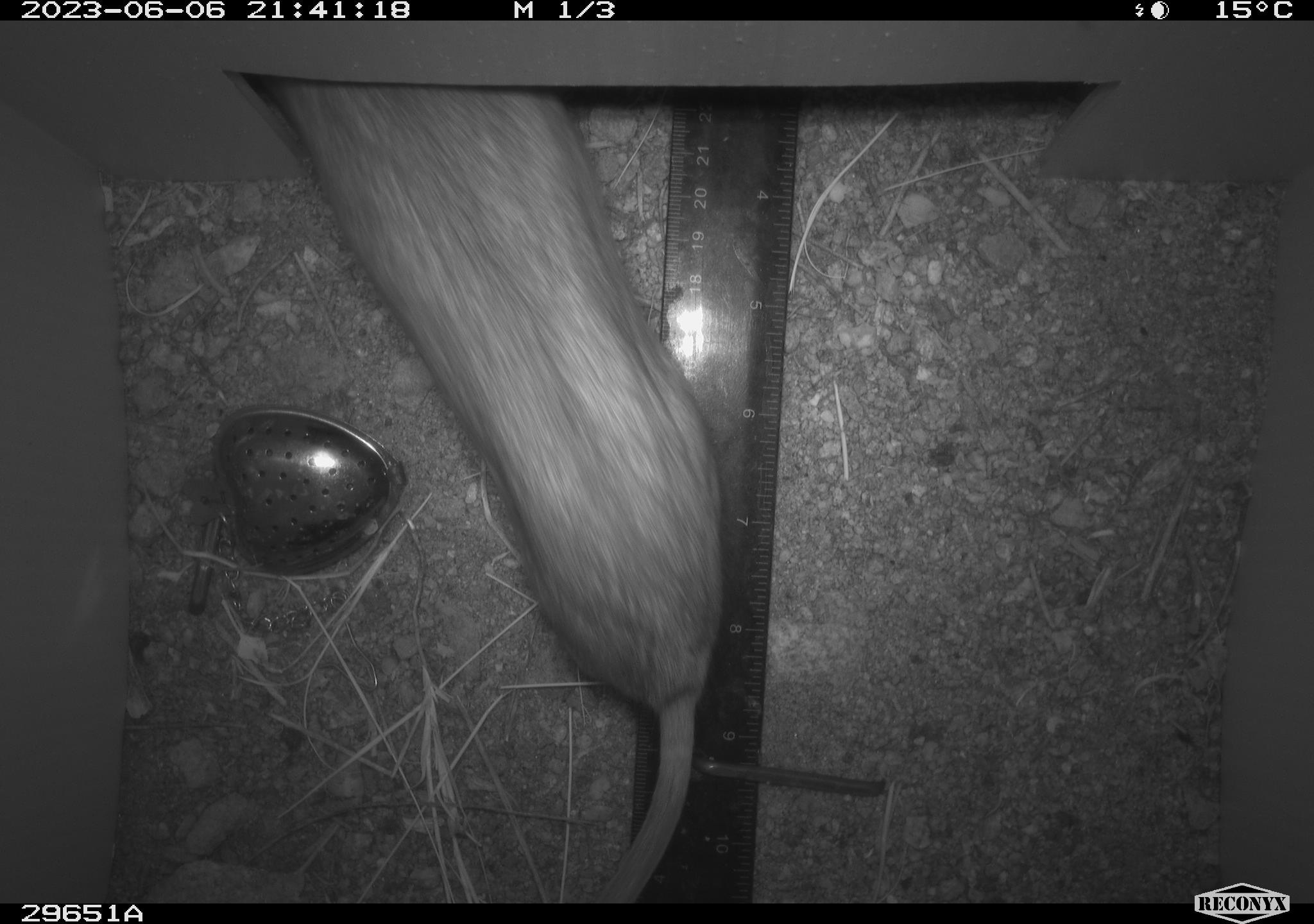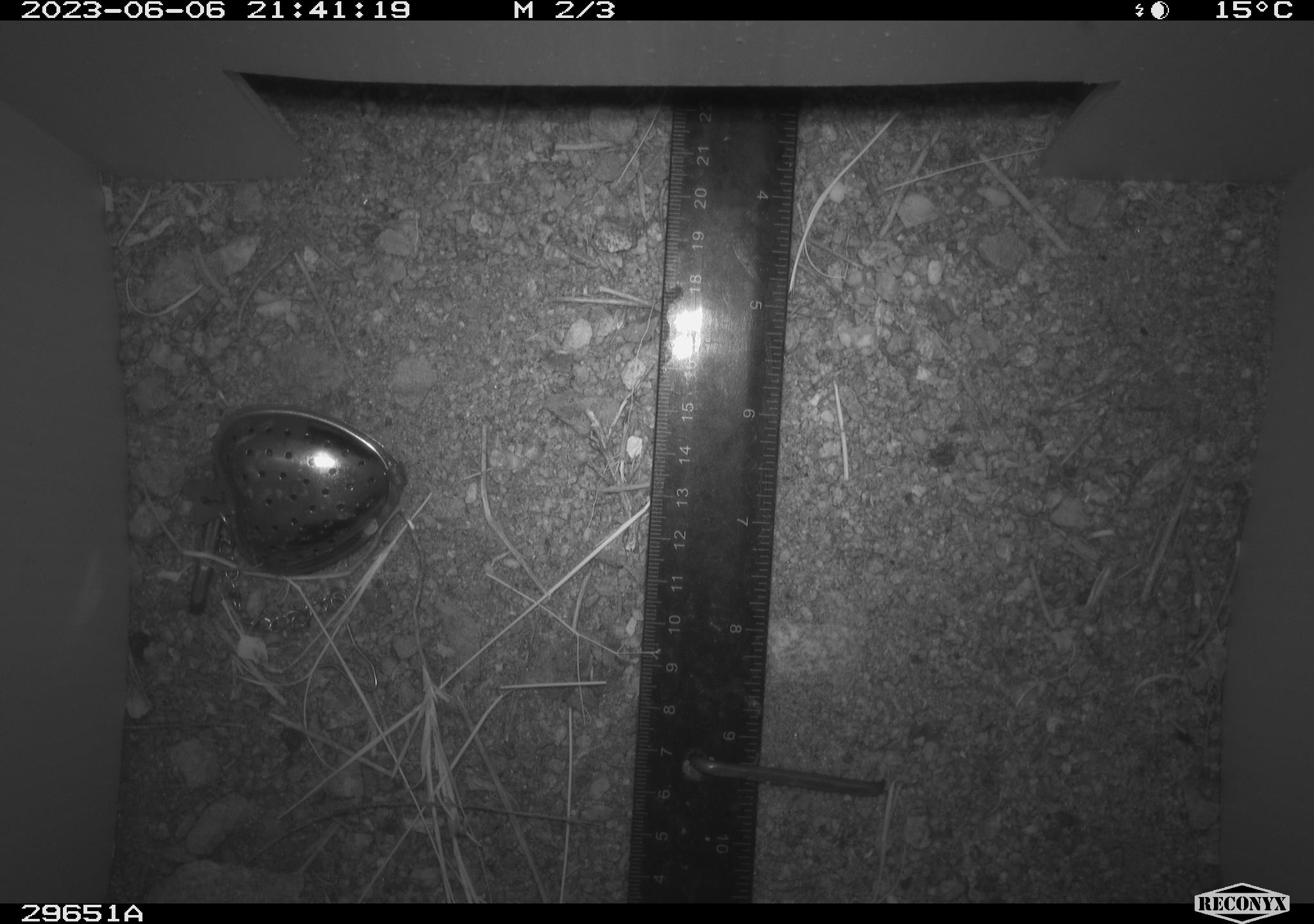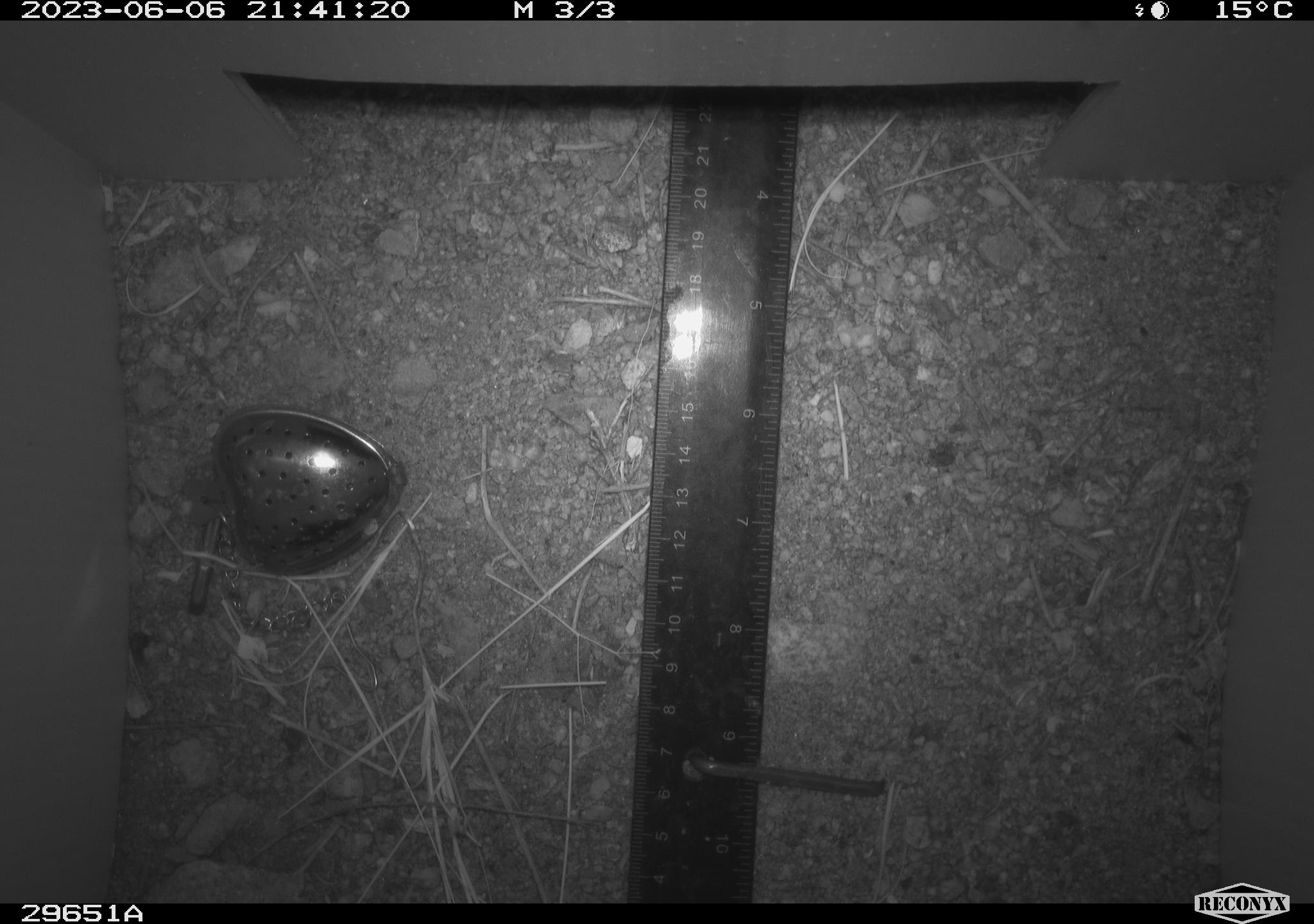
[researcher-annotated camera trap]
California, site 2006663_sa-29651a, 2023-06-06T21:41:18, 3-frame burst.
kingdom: Animalia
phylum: Chordata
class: Mammalia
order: Rodentia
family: Cricetidae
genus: Neotoma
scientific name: Neotoma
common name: pack rat or woodrat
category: neotoma species